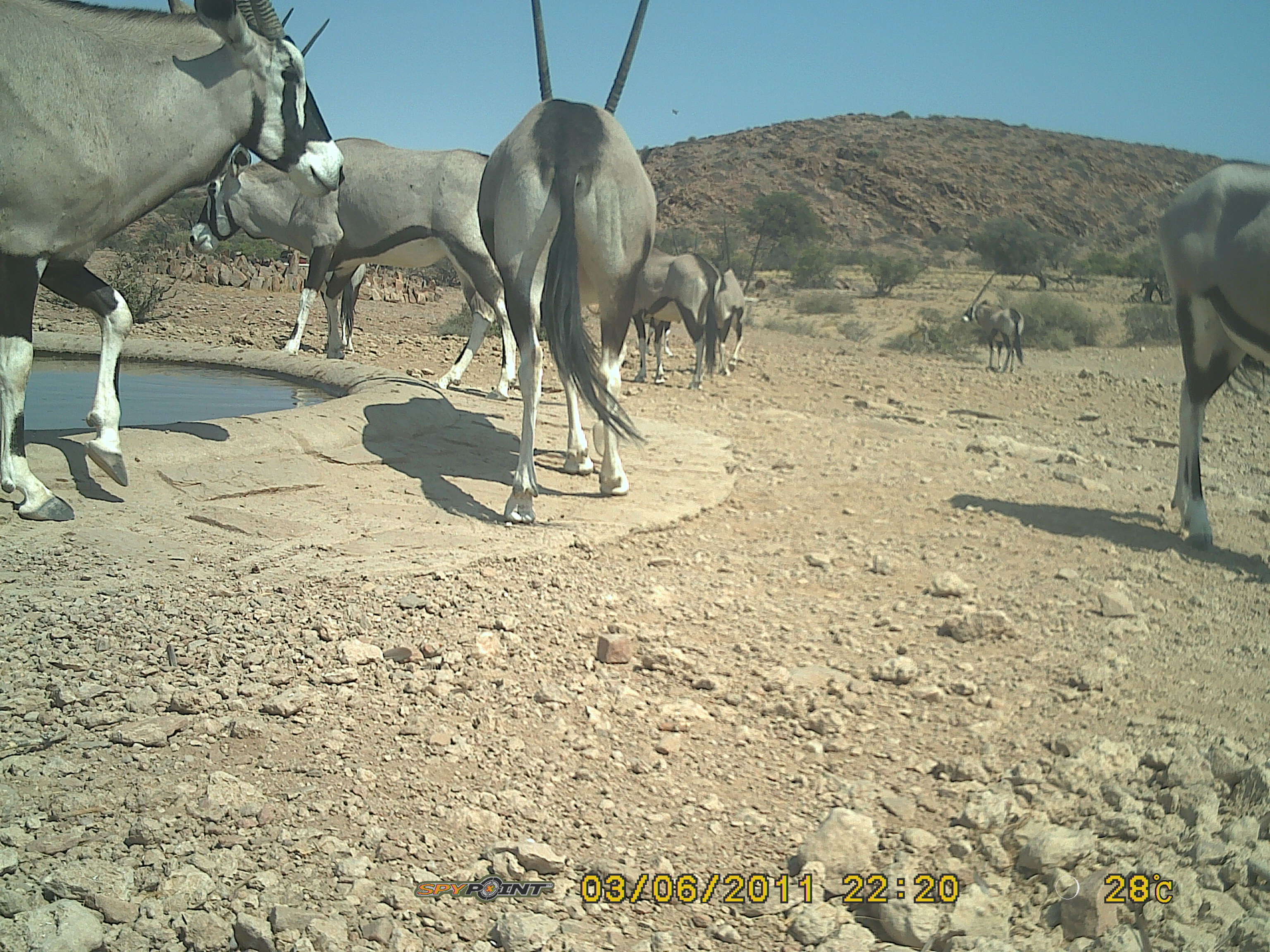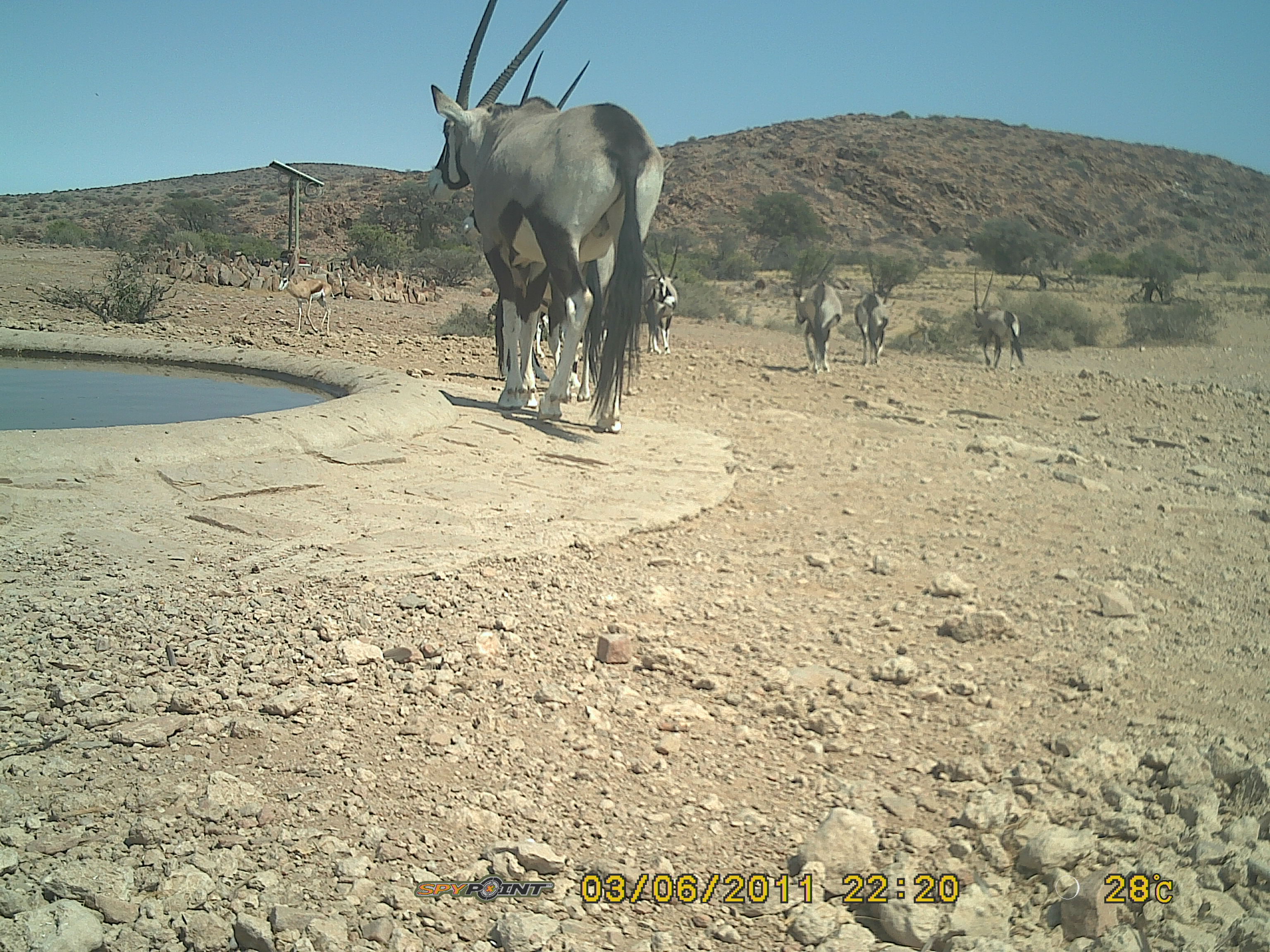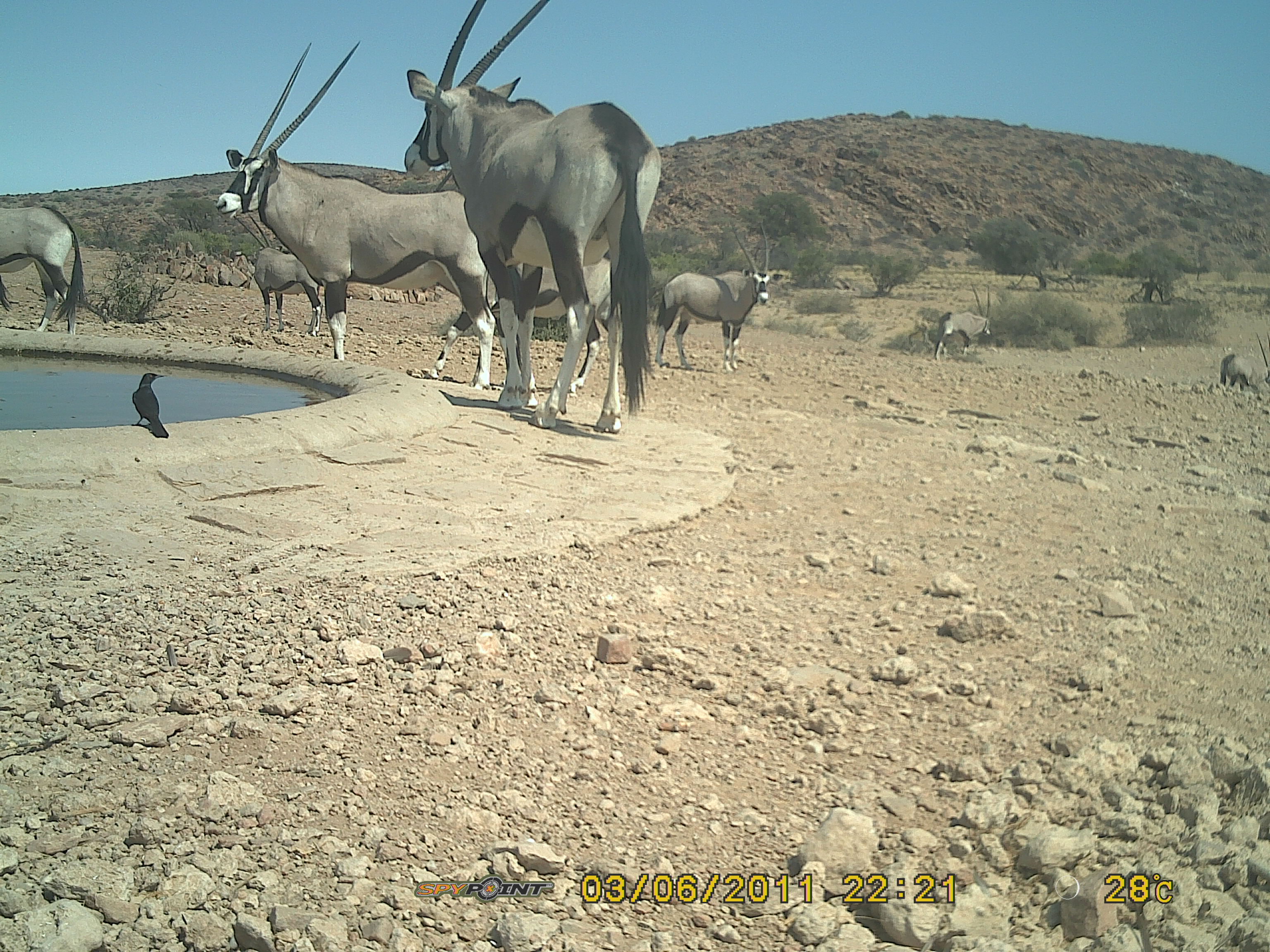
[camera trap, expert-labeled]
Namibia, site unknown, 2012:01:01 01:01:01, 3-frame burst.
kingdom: Animalia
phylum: Chordata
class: Mammalia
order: Artiodactyla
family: Bovidae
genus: Oryx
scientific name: Oryx gazella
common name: gemsbok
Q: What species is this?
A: Oryx gazella (gemsbok).